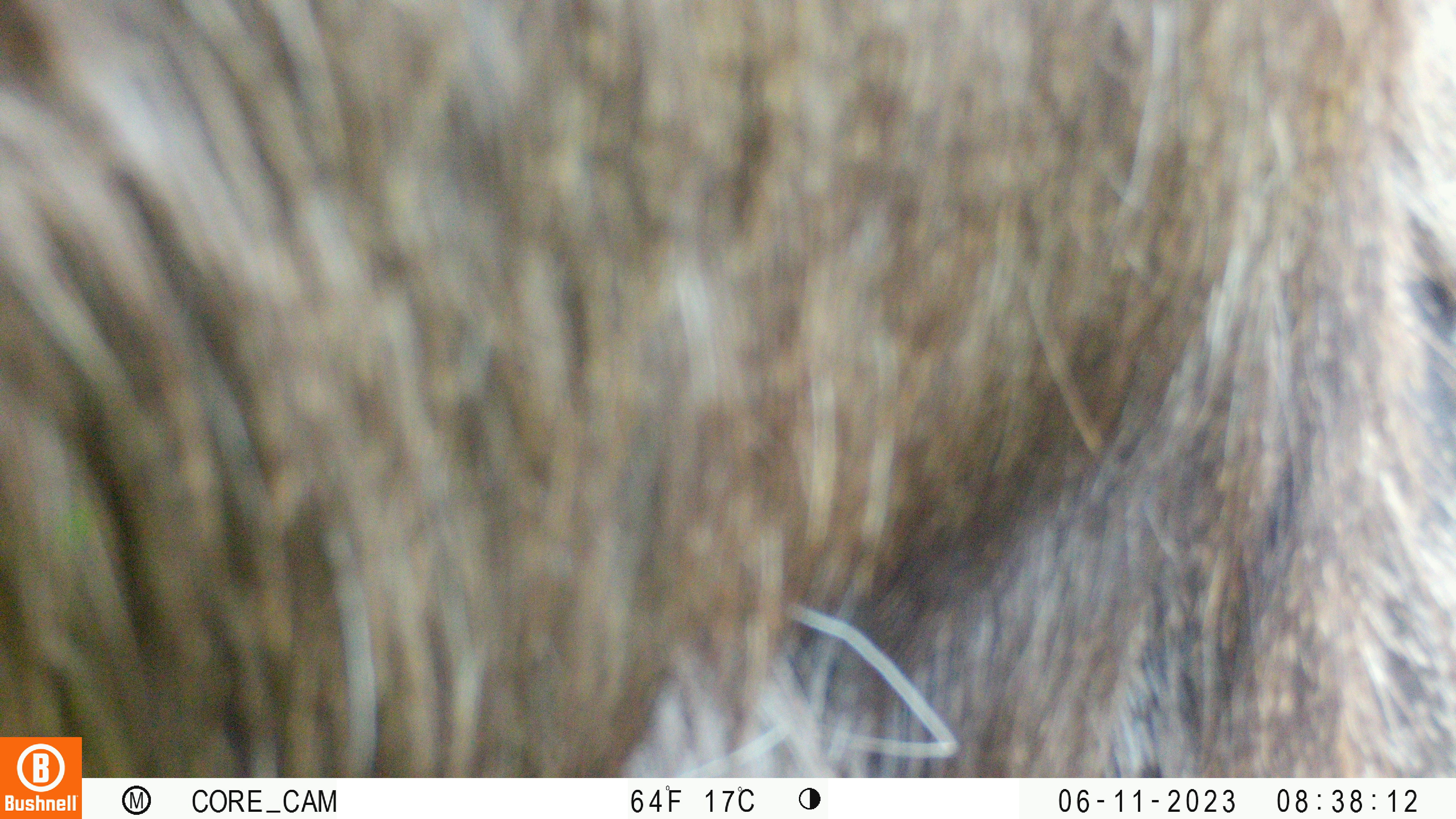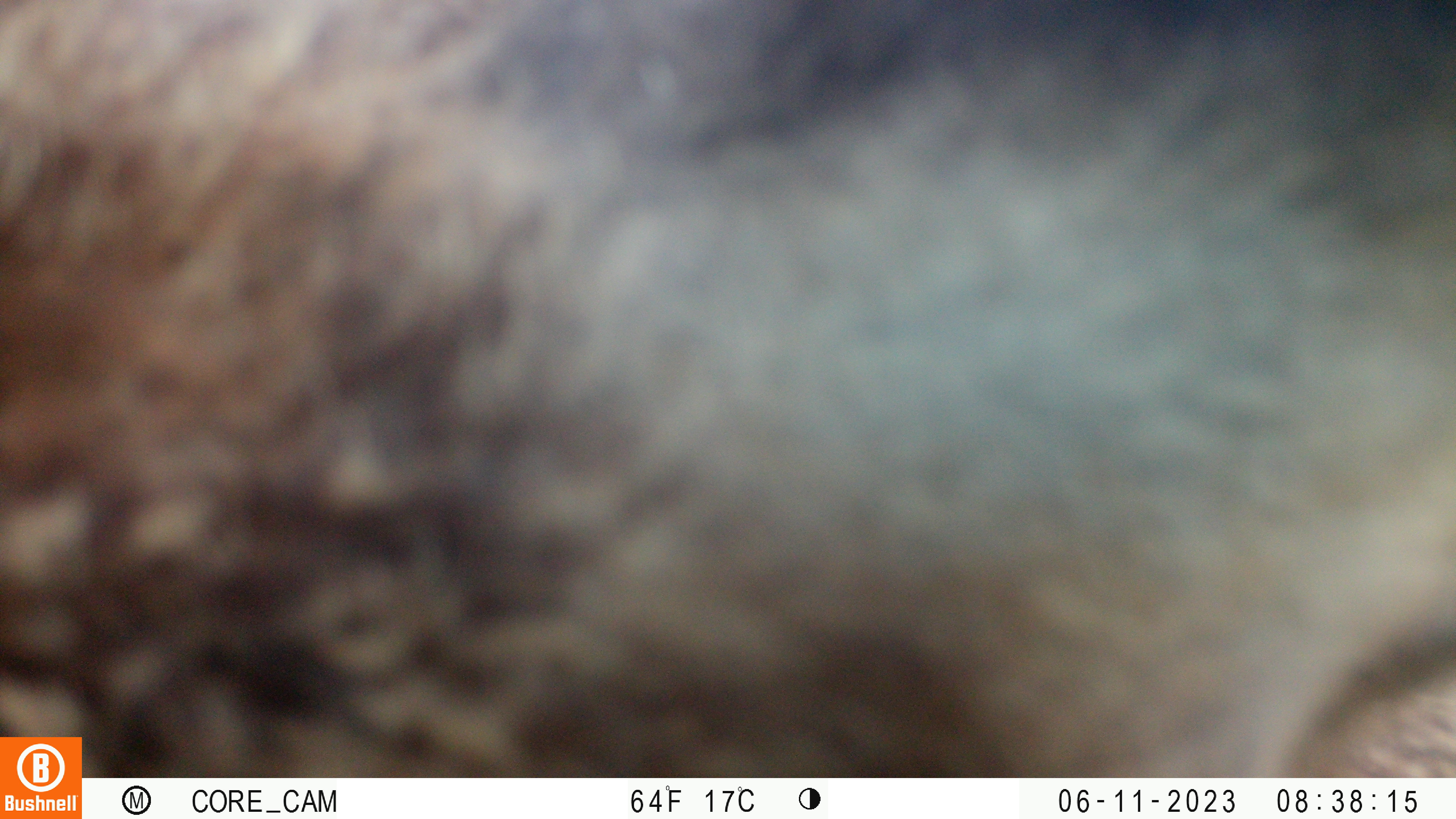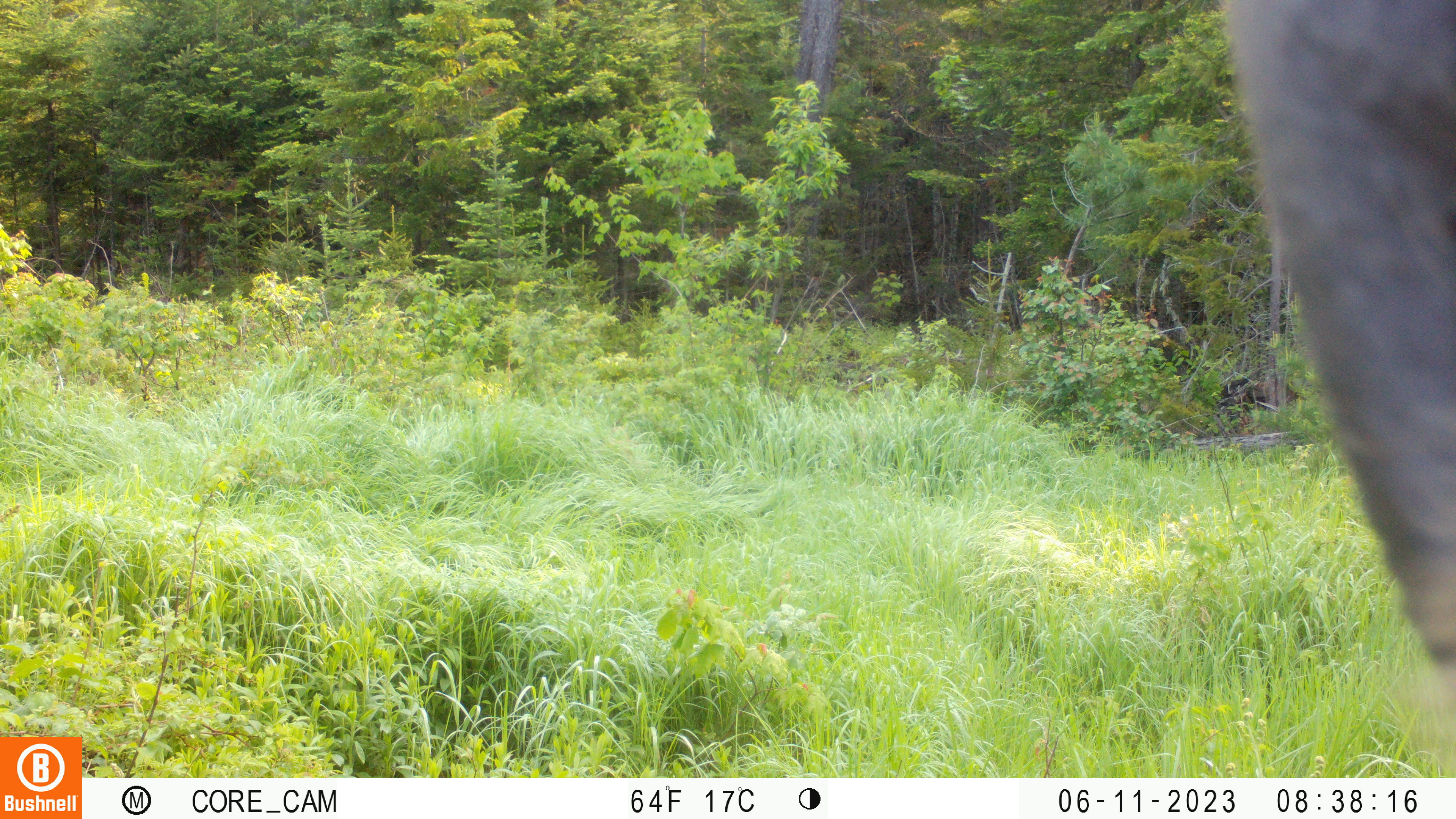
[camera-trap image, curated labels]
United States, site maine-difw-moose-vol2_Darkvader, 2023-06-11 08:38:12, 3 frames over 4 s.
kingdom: Animalia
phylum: Chordata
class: Mammalia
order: Artiodactyla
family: Cervidae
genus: Alces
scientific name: Alces alces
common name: moose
Moose (Alces alces).